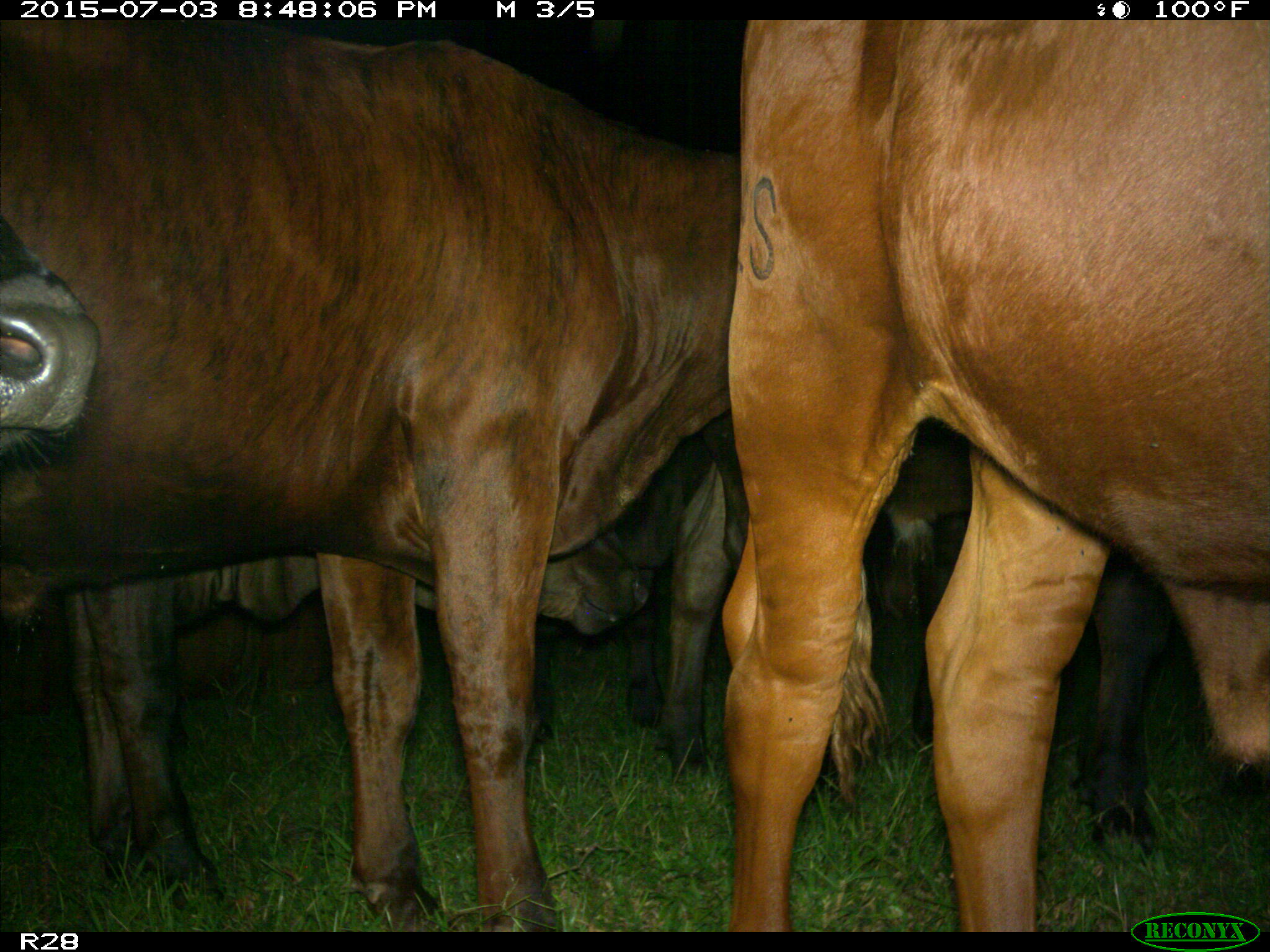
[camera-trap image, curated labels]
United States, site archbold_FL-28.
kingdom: Animalia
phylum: Chordata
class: Mammalia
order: Artiodactyla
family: Bovidae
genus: Bos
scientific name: Bos taurus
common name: domestic cow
Bos taurus (domestic cow).